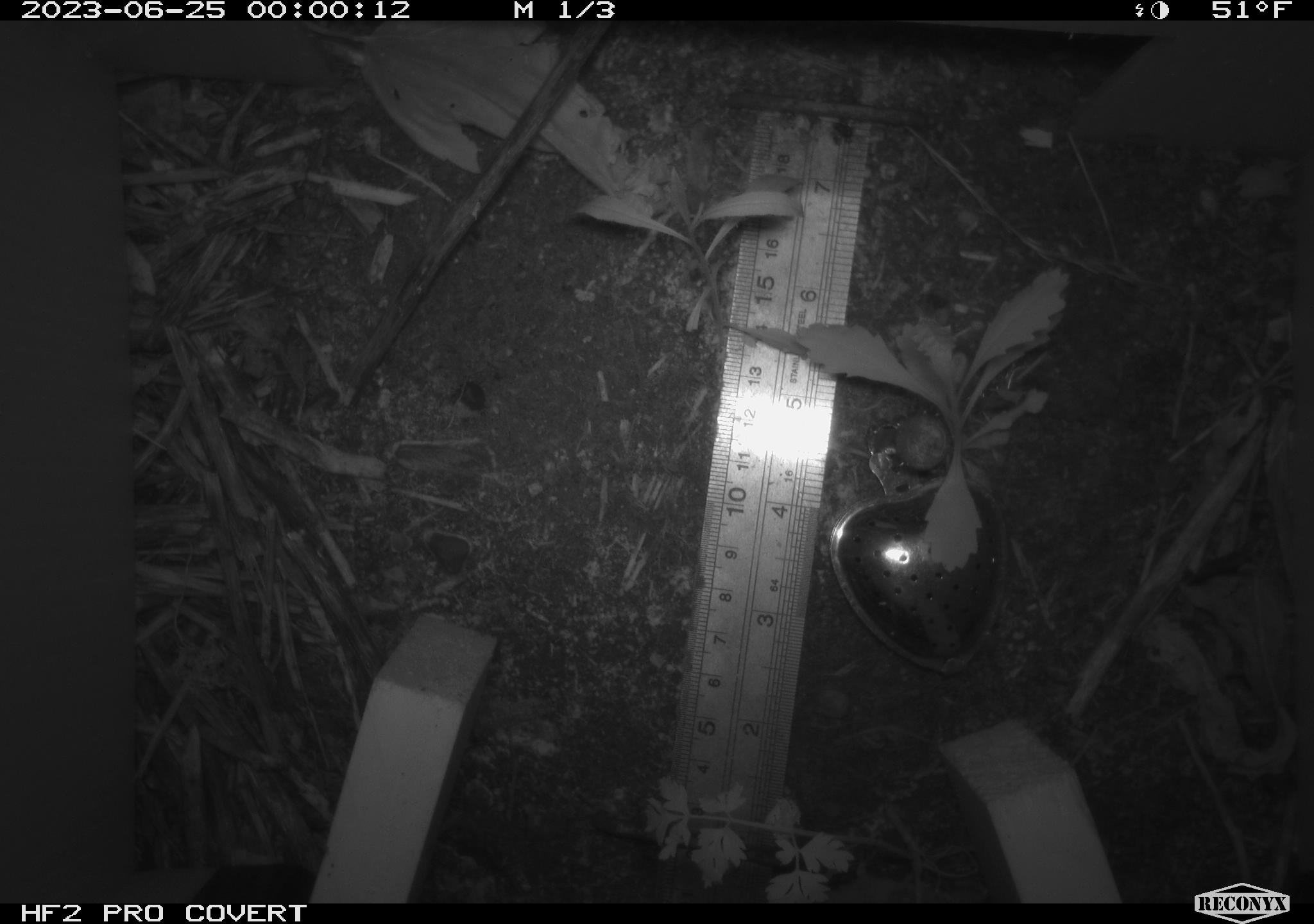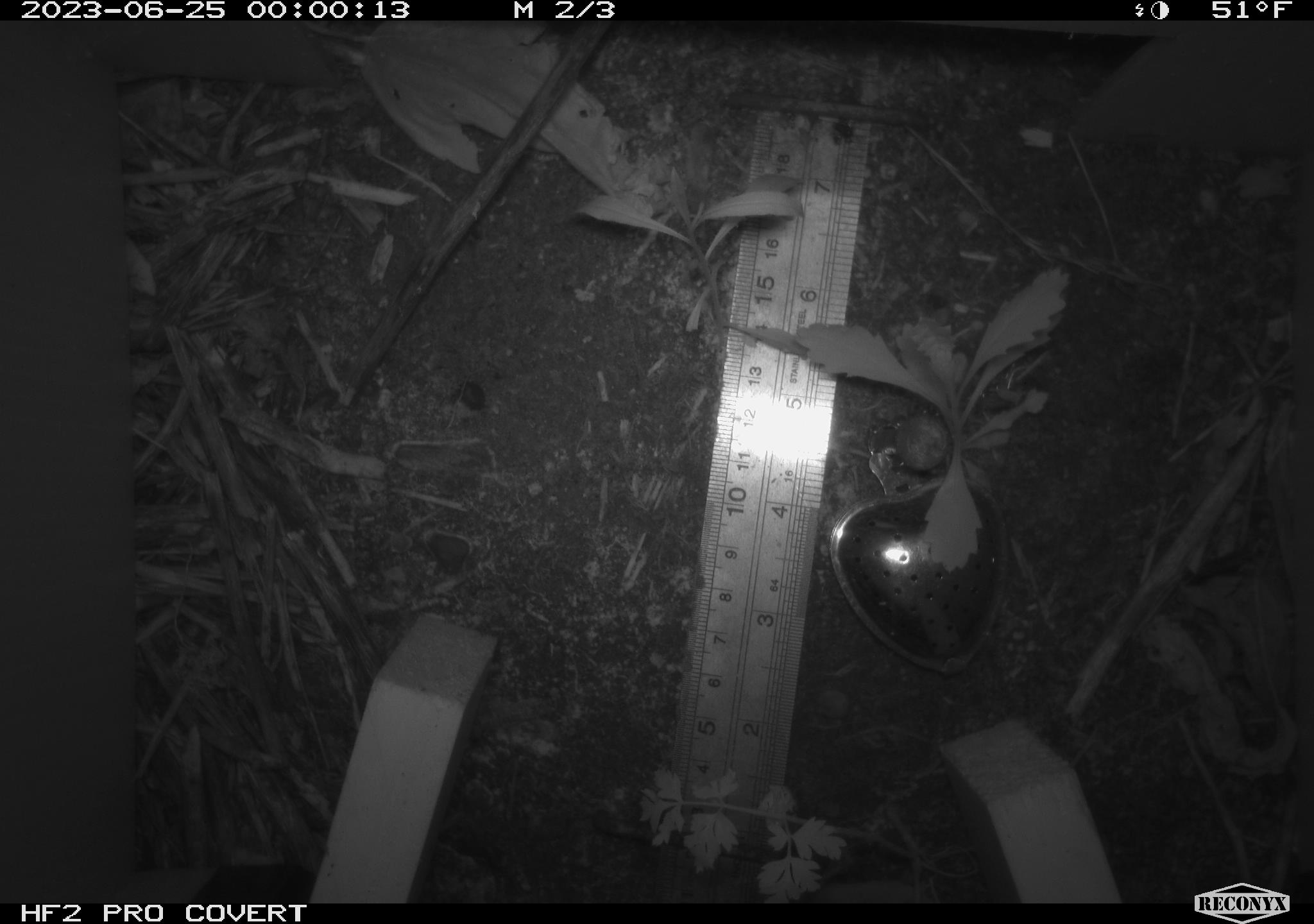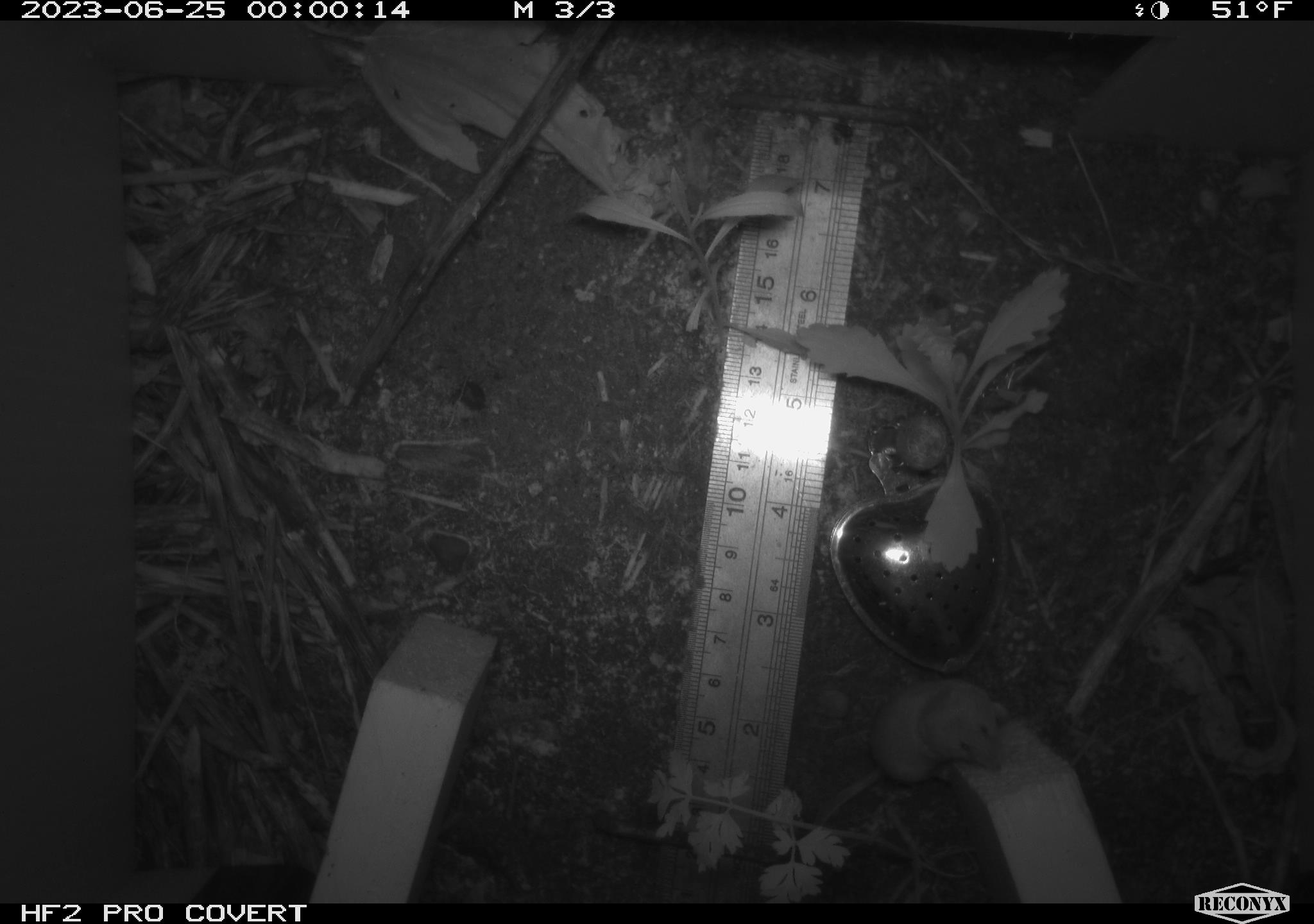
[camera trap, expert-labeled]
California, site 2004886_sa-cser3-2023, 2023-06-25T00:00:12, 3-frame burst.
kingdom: Animalia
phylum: Chordata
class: Mammalia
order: Eulipotyphla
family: Soricidae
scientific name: Soricidae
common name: shrews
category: soricidae family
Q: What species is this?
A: Soricidae family (shrews) (Soricidae).